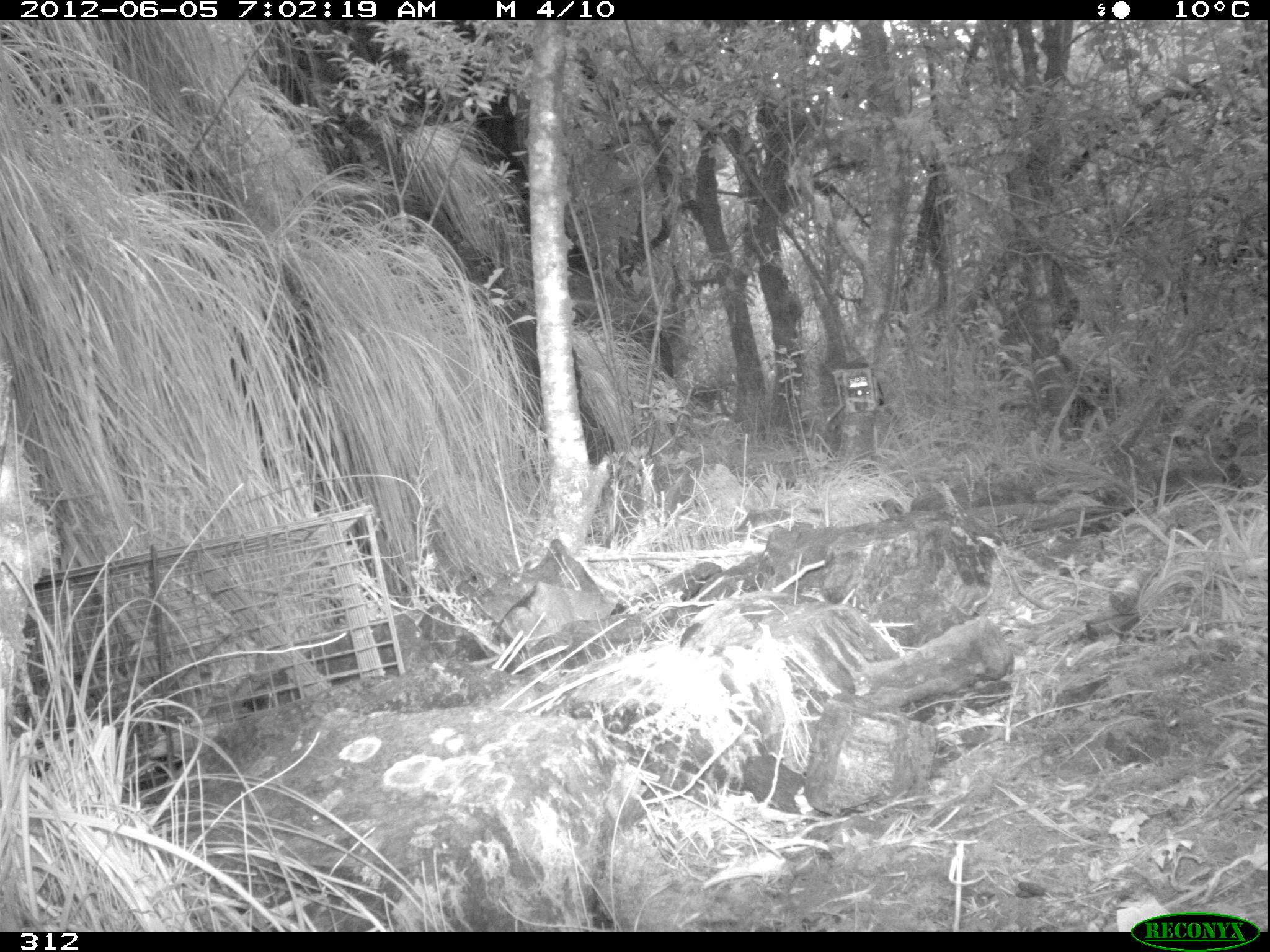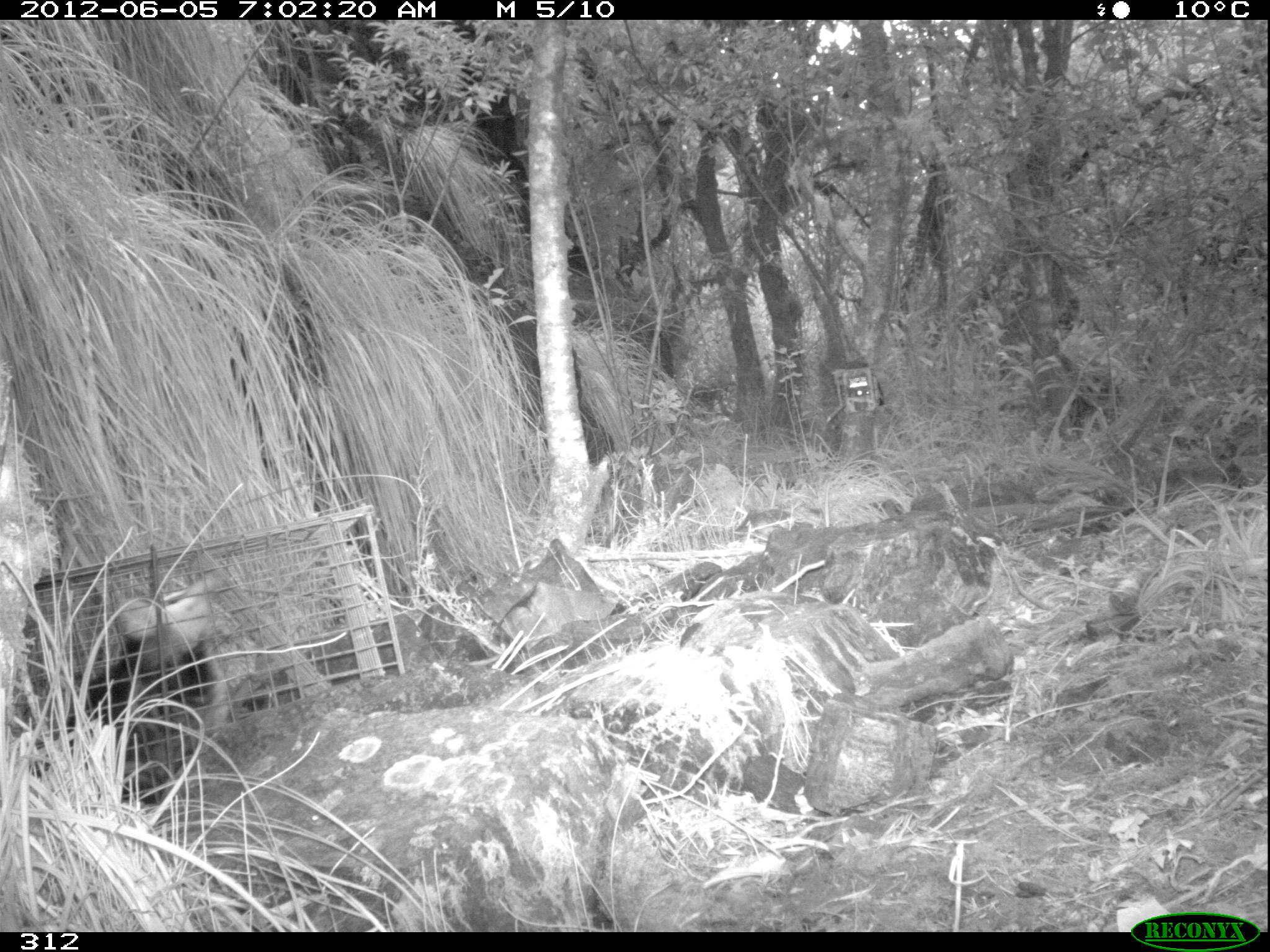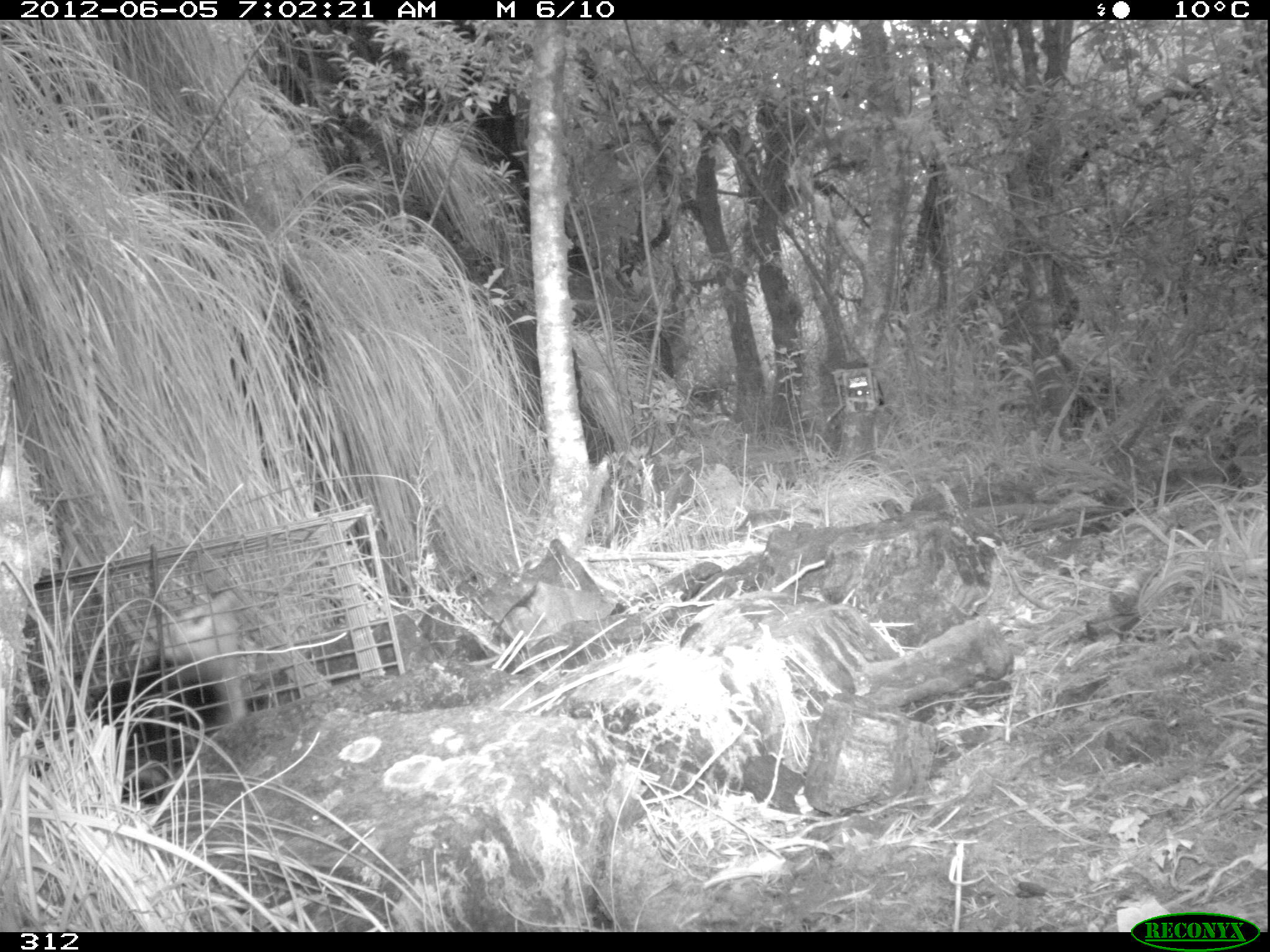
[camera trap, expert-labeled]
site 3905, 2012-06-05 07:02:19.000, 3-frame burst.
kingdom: Animalia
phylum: Chordata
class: Mammalia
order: Didelphimorphia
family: Didelphidae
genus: Didelphis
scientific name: Didelphis pernigra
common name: andean white-eared opossum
Didelphis pernigra (andean white-eared opossum).